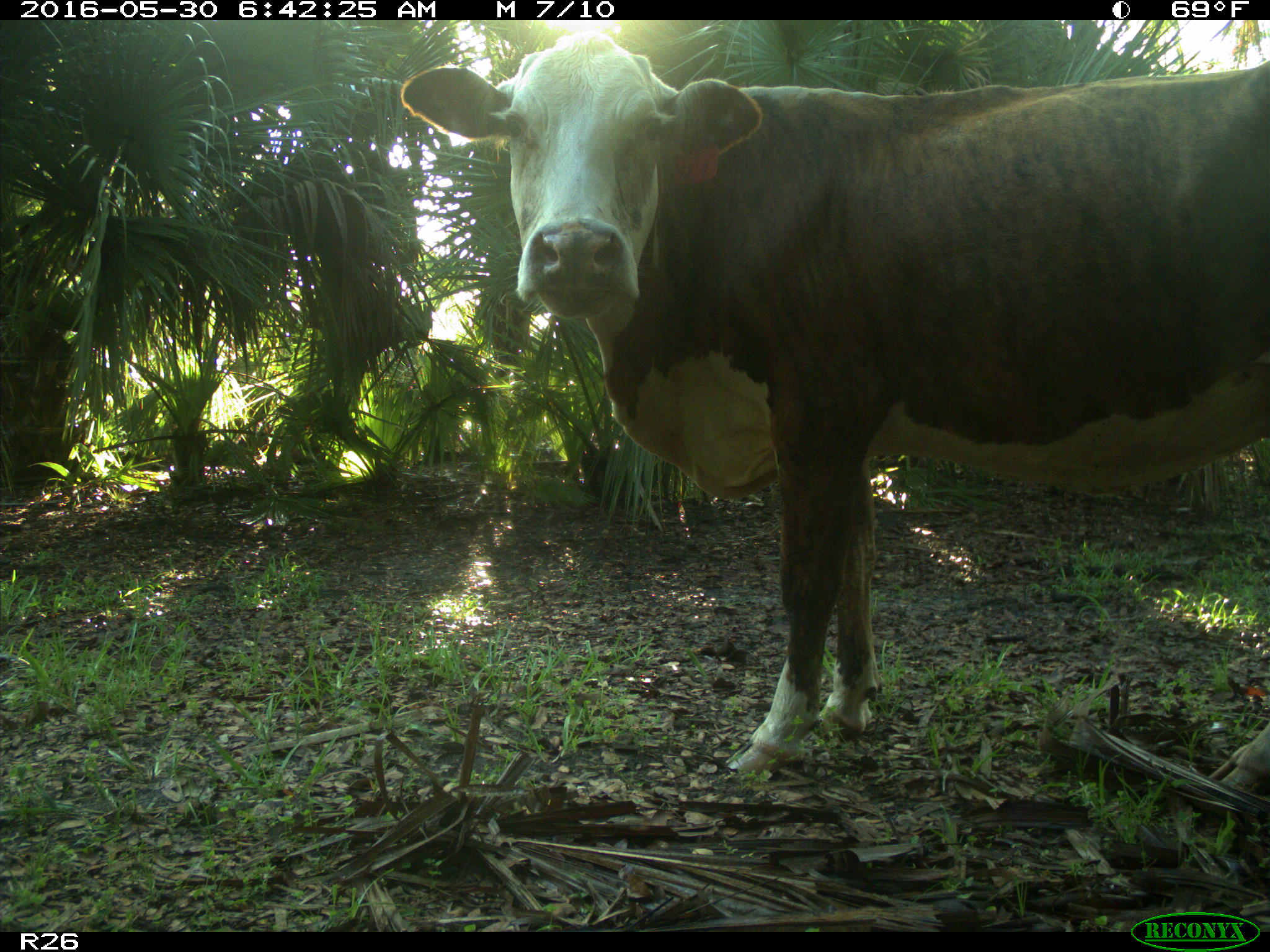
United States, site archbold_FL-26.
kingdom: Animalia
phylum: Chordata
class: Mammalia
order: Artiodactyla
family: Bovidae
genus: Bos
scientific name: Bos taurus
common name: domestic cow